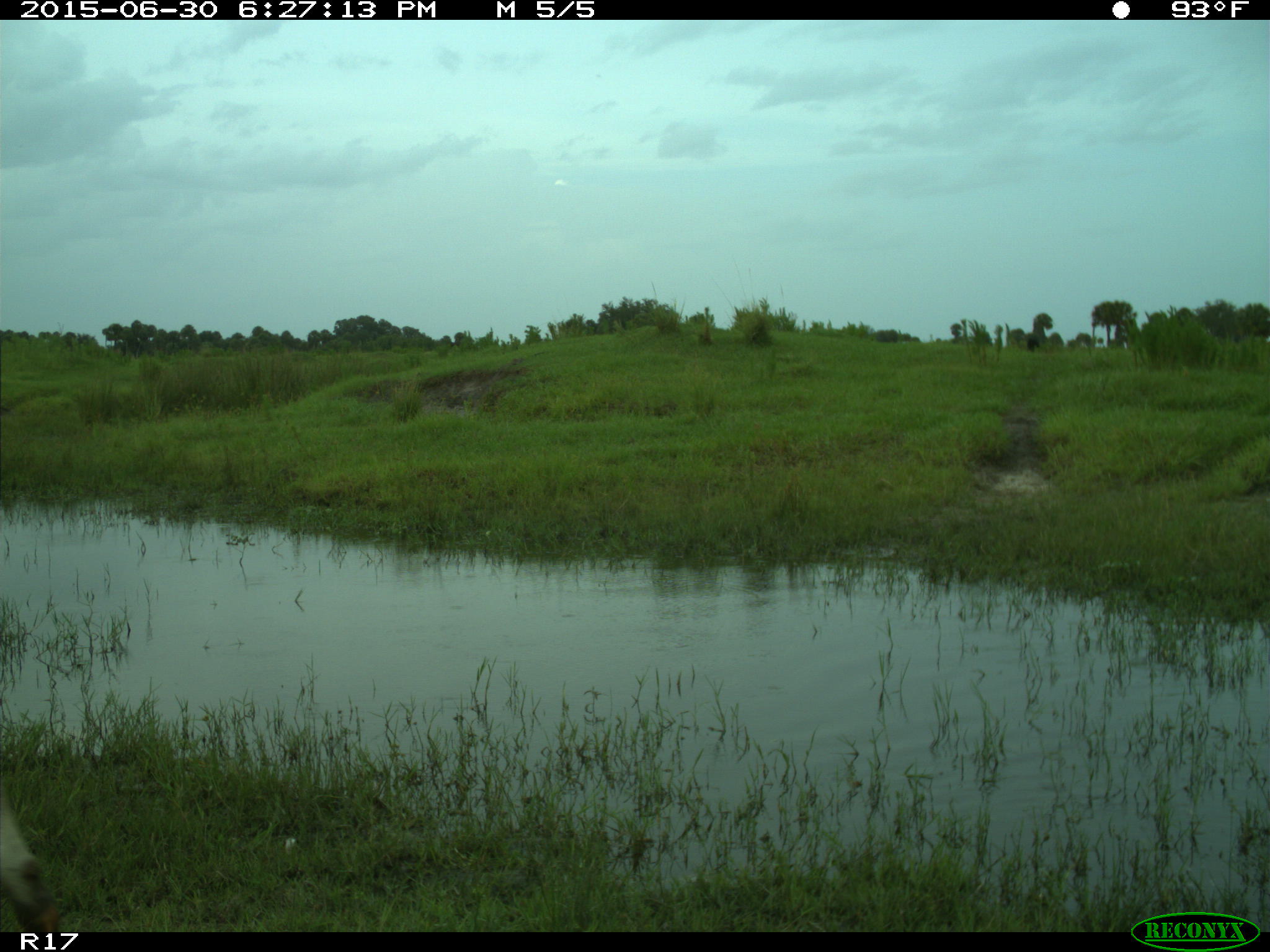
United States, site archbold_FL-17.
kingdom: Animalia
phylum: Chordata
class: Mammalia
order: Artiodactyla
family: Bovidae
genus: Bos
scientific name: Bos taurus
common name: domestic cow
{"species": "Bos taurus (domestic cow)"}